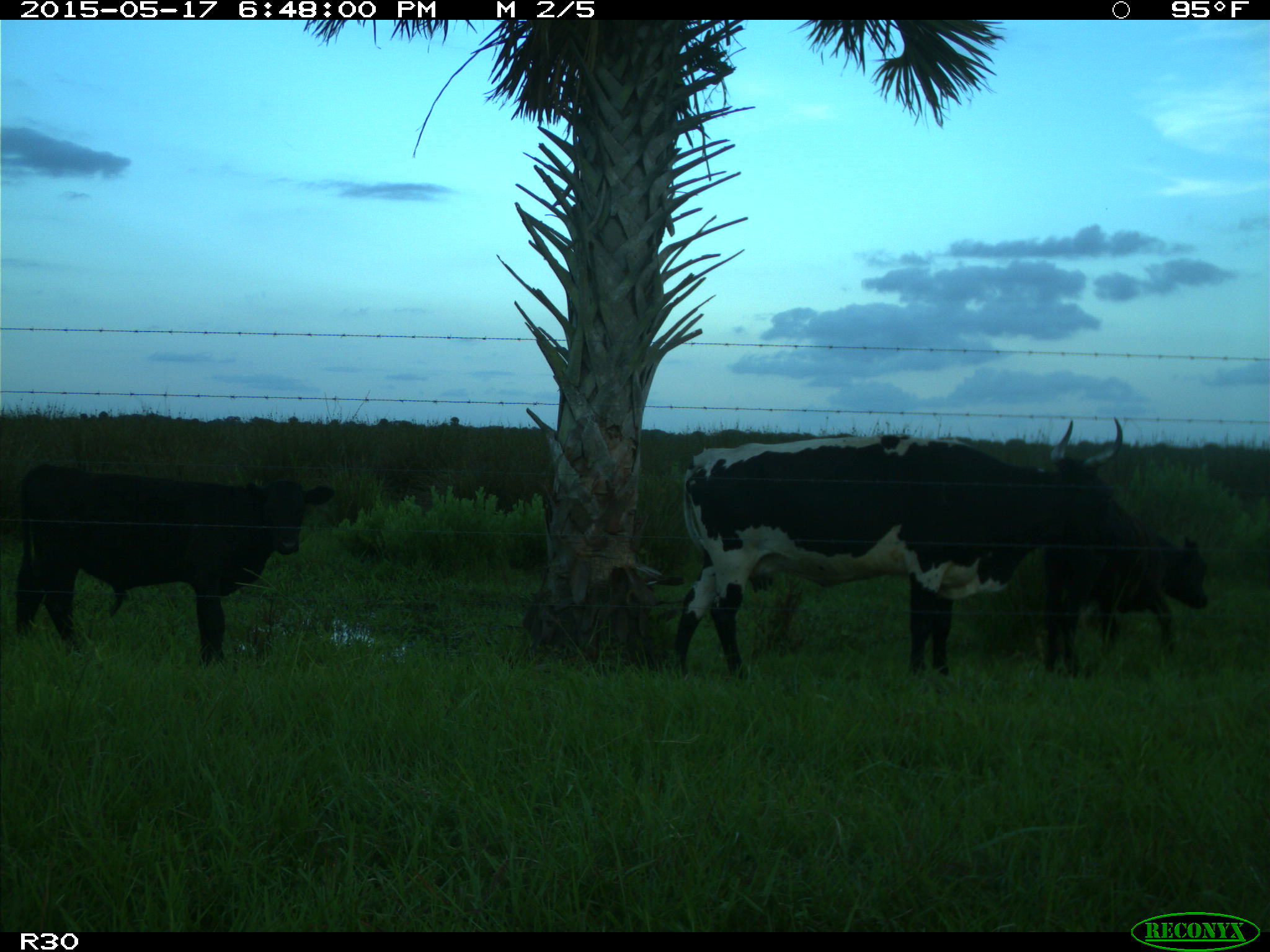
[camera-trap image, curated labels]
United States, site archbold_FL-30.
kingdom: Animalia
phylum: Chordata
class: Mammalia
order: Artiodactyla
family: Bovidae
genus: Bos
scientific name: Bos taurus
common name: domestic cow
Bos taurus (domestic cow).